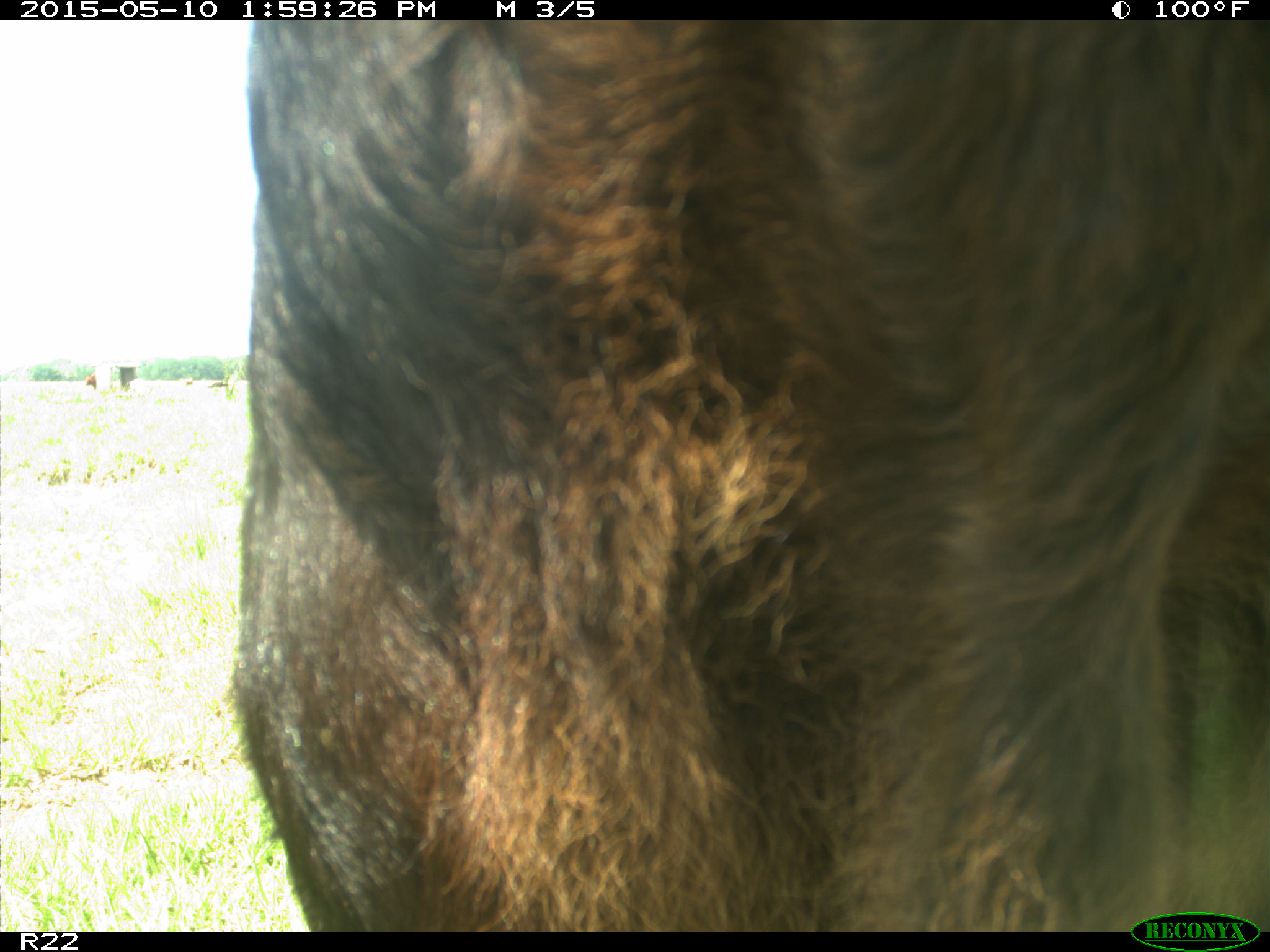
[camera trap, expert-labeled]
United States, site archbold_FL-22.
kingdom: Animalia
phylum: Chordata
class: Mammalia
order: Artiodactyla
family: Bovidae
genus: Bos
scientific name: Bos taurus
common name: domestic cow